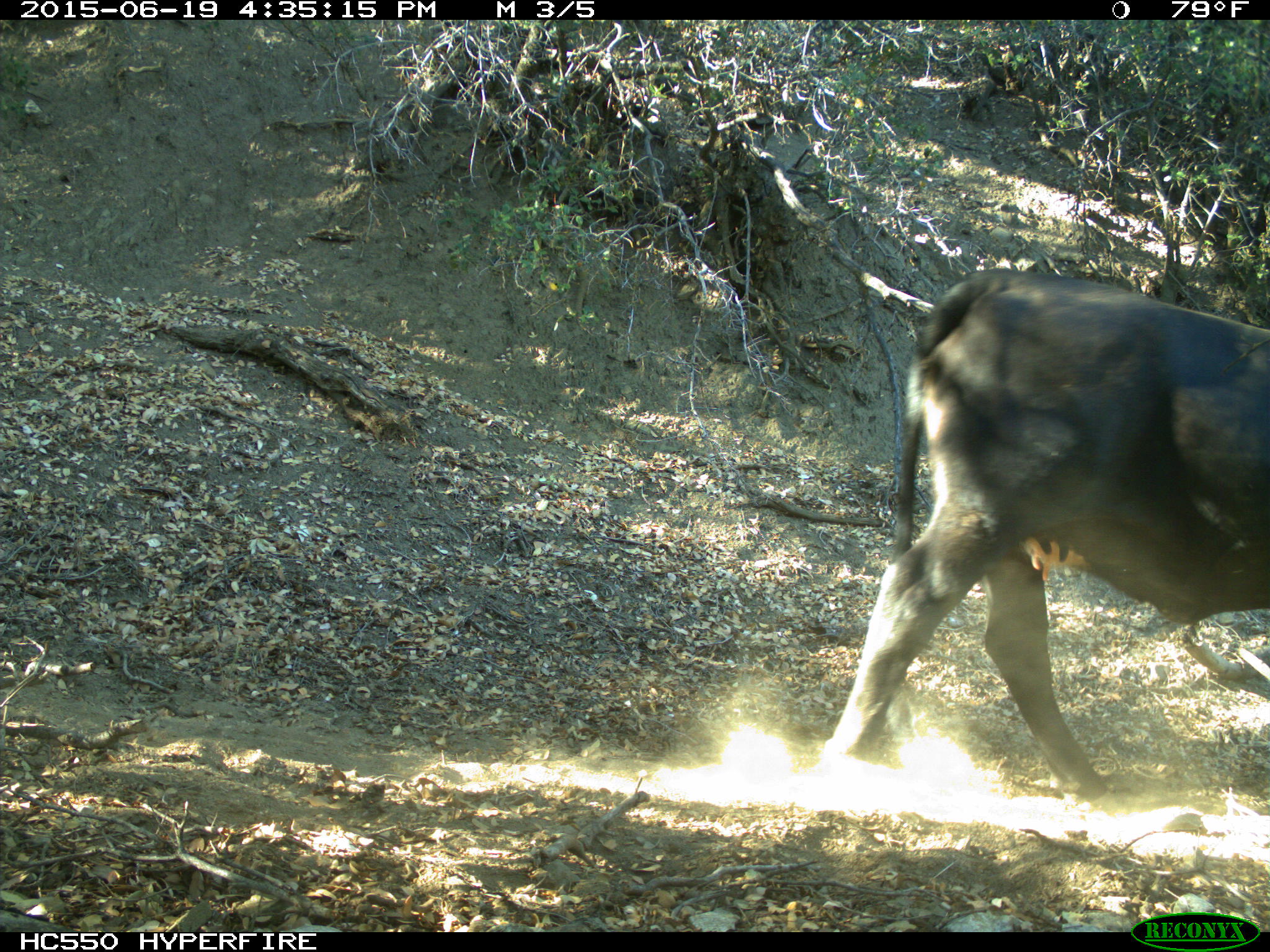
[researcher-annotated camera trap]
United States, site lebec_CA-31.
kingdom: Animalia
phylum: Chordata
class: Mammalia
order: Artiodactyla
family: Bovidae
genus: Bos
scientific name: Bos taurus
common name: domestic cow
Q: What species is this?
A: Bos taurus (domestic cow).